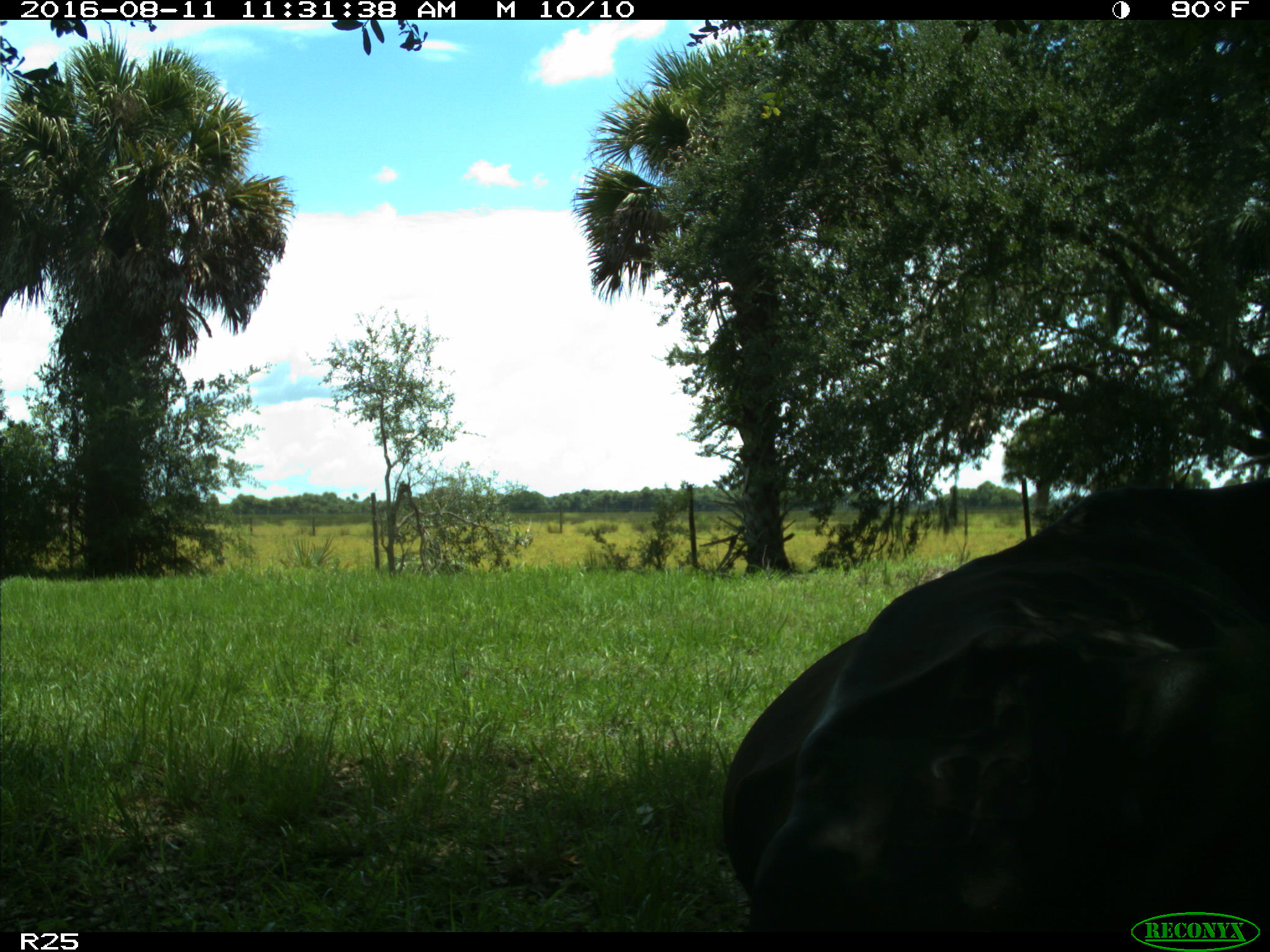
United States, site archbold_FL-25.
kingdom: Animalia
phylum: Chordata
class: Mammalia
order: Artiodactyla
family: Bovidae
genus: Bos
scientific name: Bos taurus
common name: domestic cow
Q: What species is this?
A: Bos taurus (domestic cow).